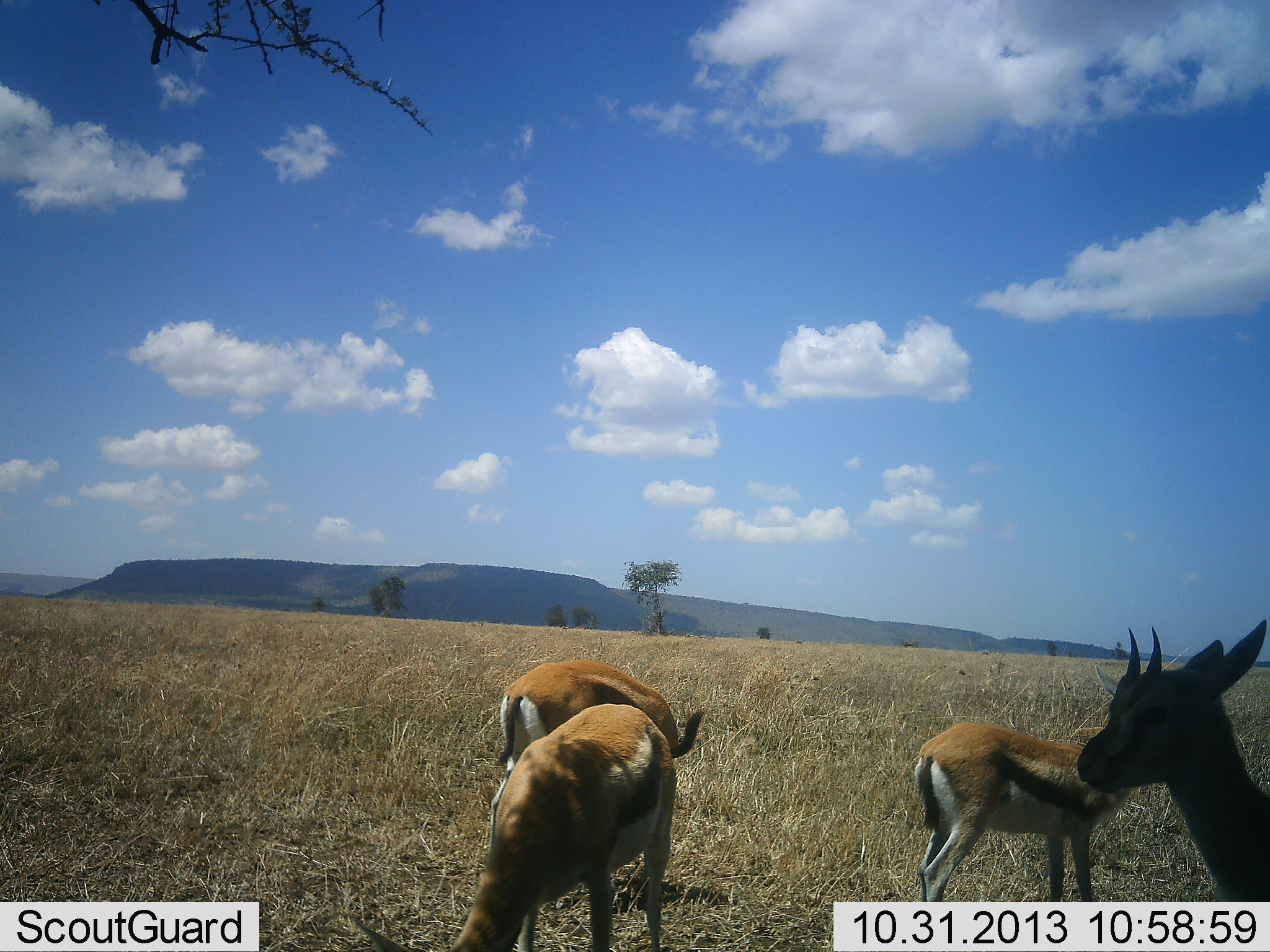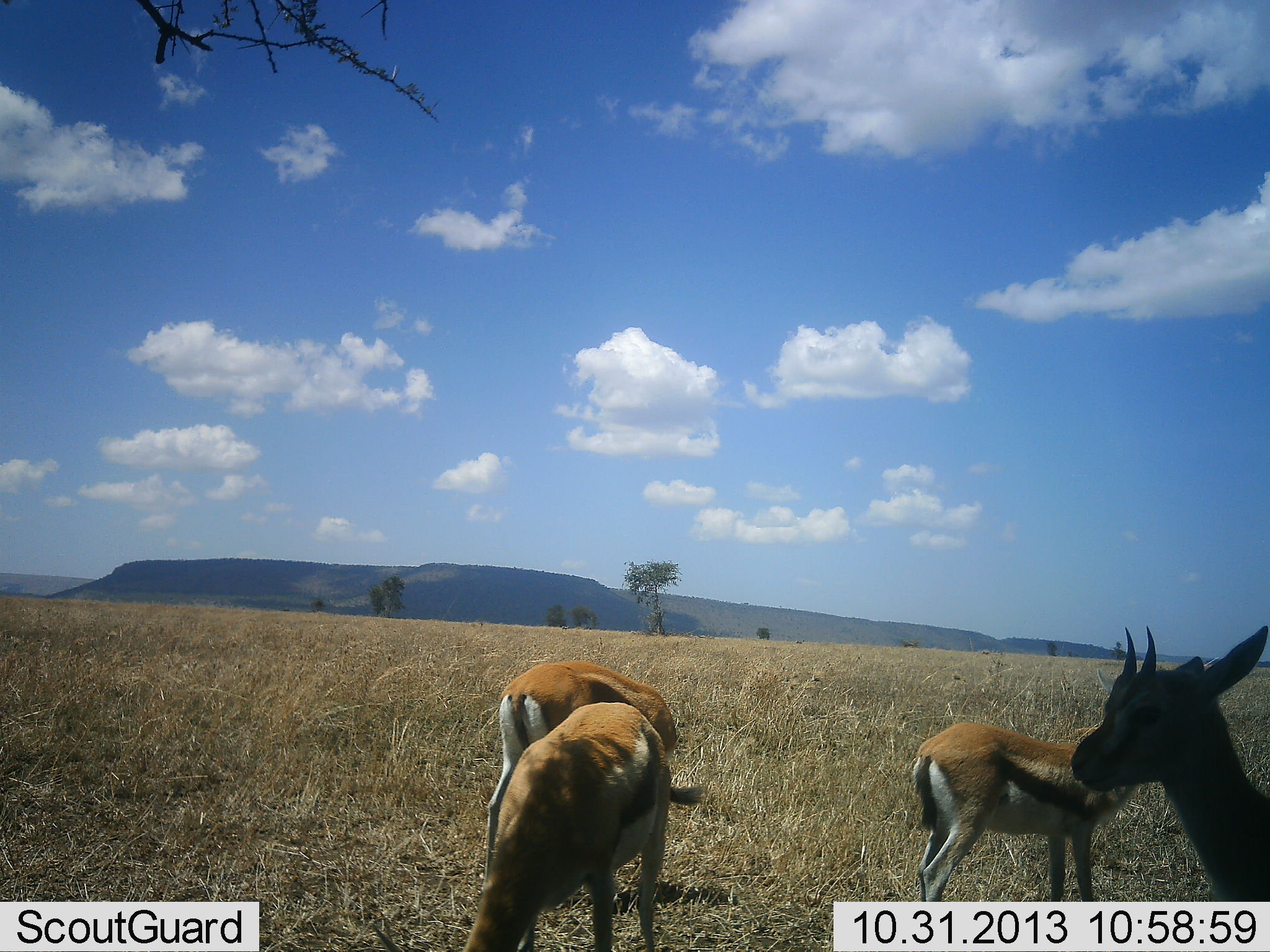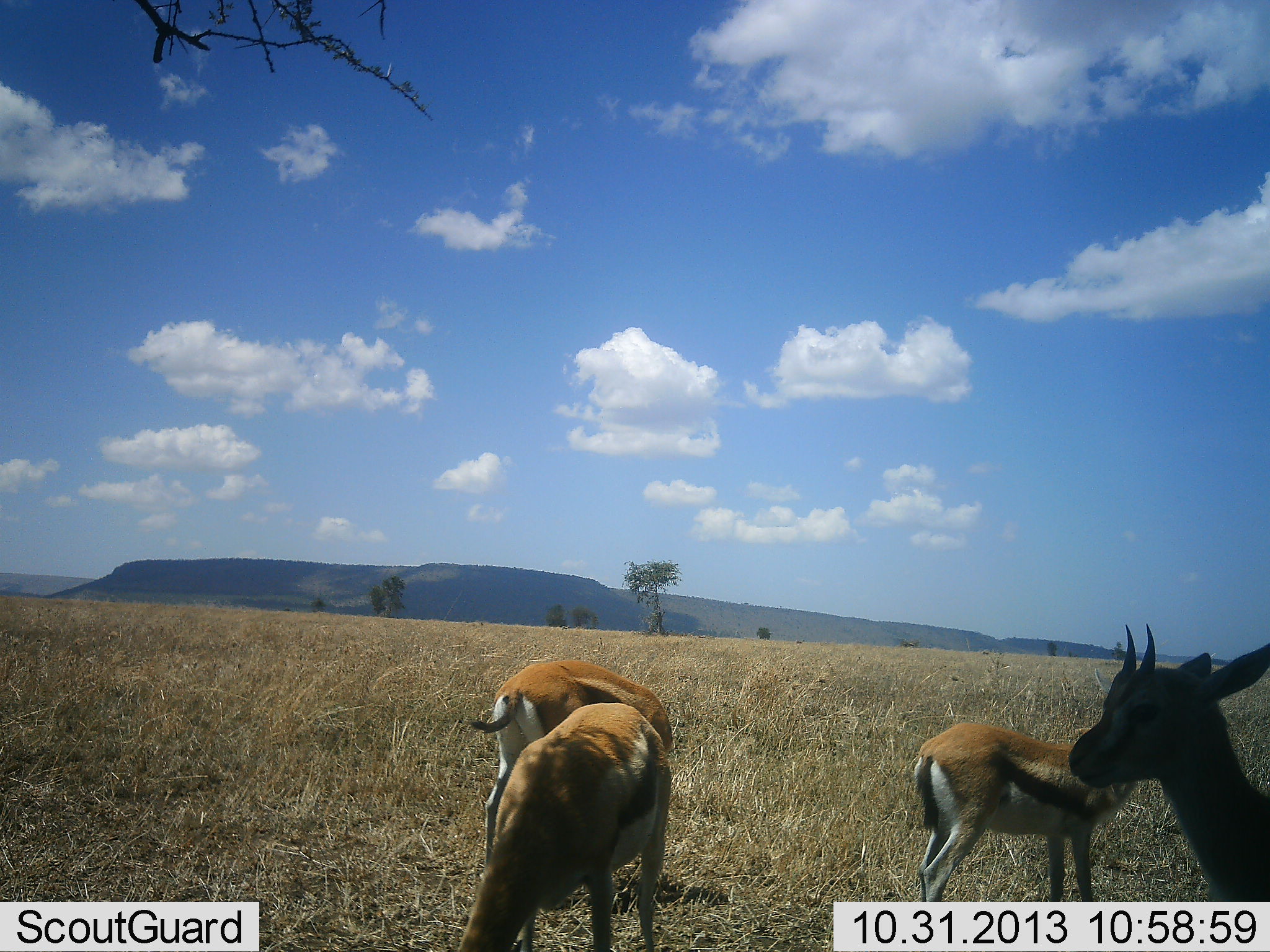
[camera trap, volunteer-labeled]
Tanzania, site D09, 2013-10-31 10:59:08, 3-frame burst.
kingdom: Animalia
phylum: Chordata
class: Mammalia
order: Artiodactyla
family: Bovidae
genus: Eudorcas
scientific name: Eudorcas thomsonii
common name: thomson's gazelle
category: gazellethomsons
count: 4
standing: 60%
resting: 0%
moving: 0%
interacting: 0%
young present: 0%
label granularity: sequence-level